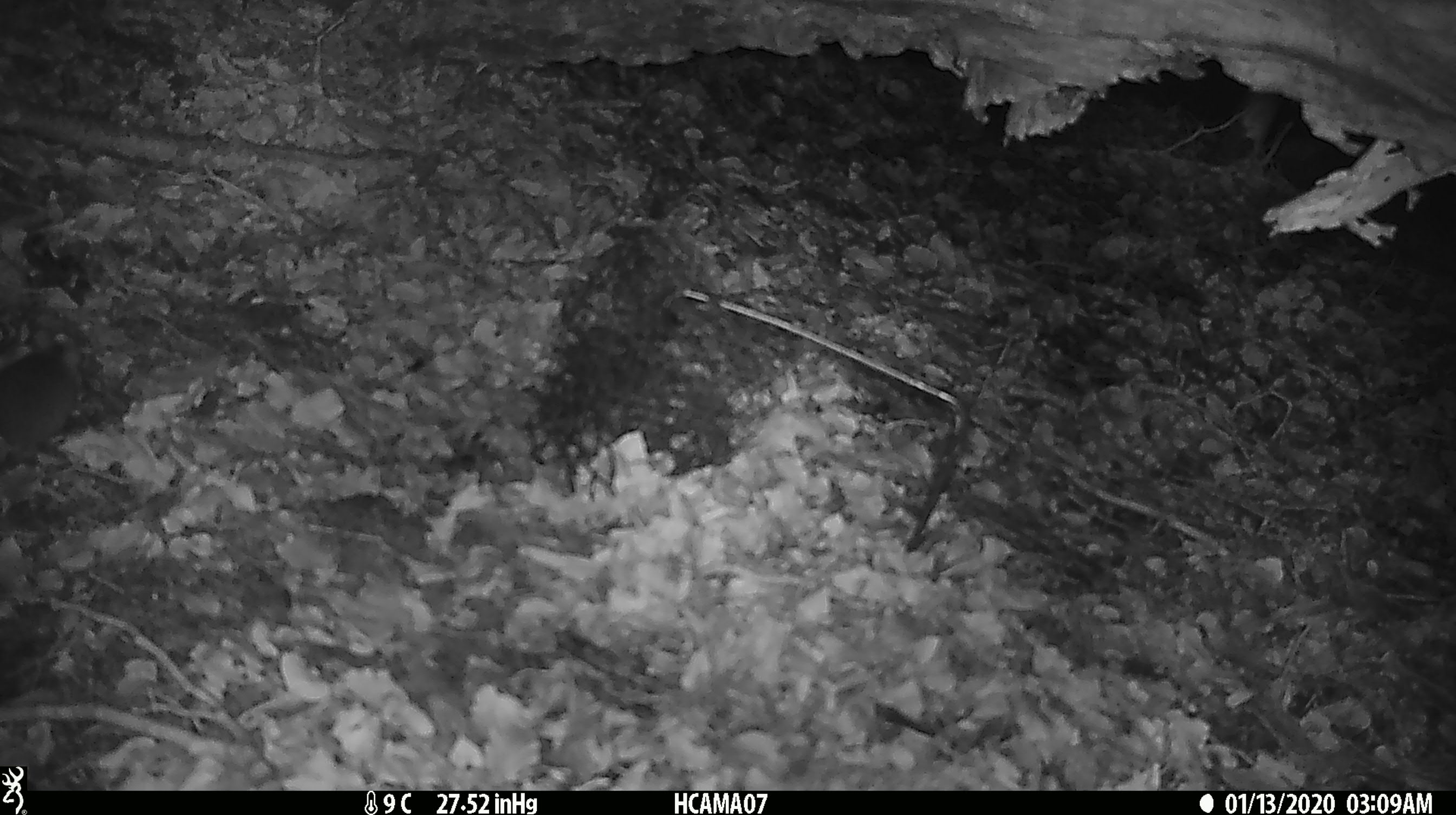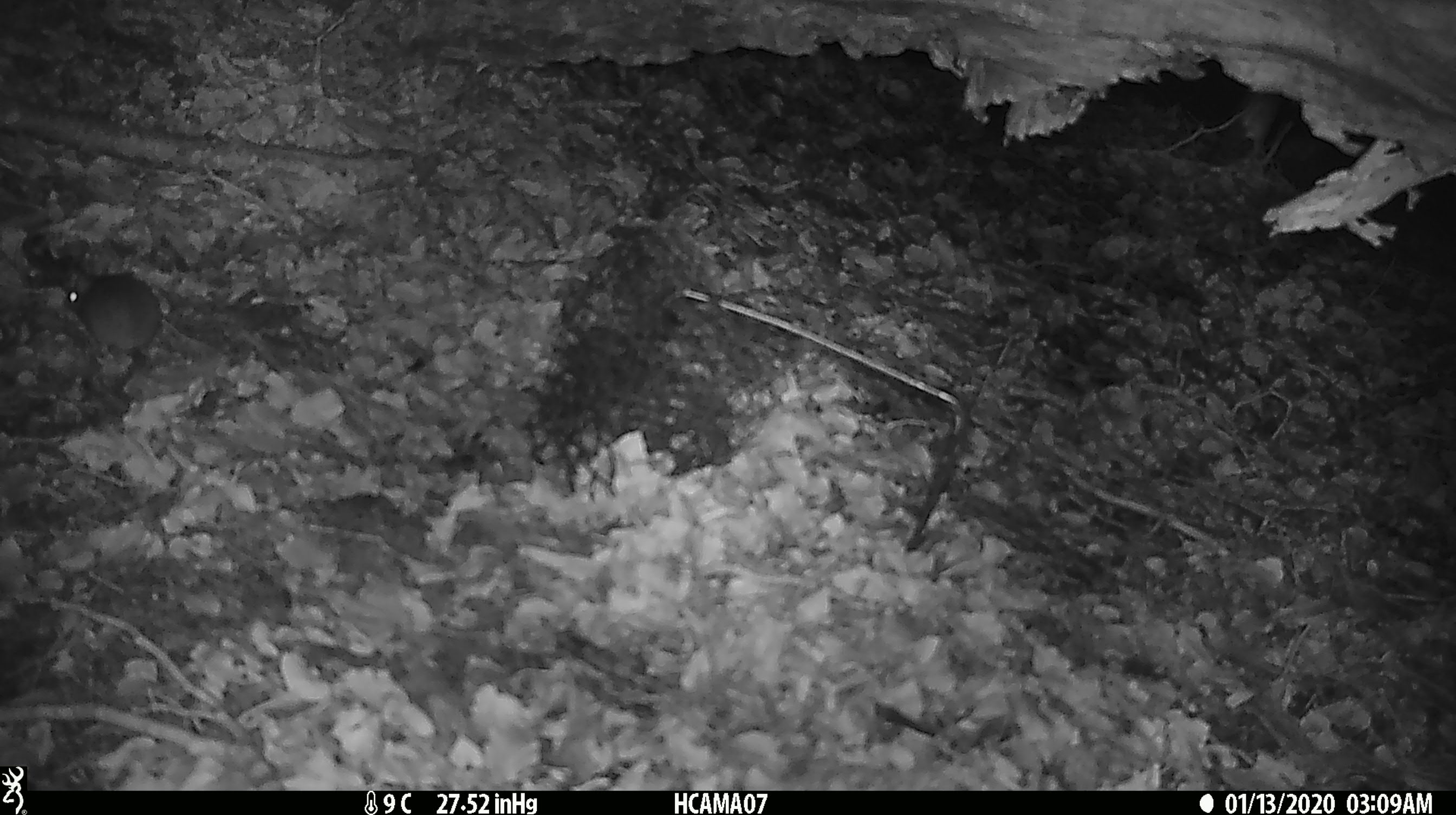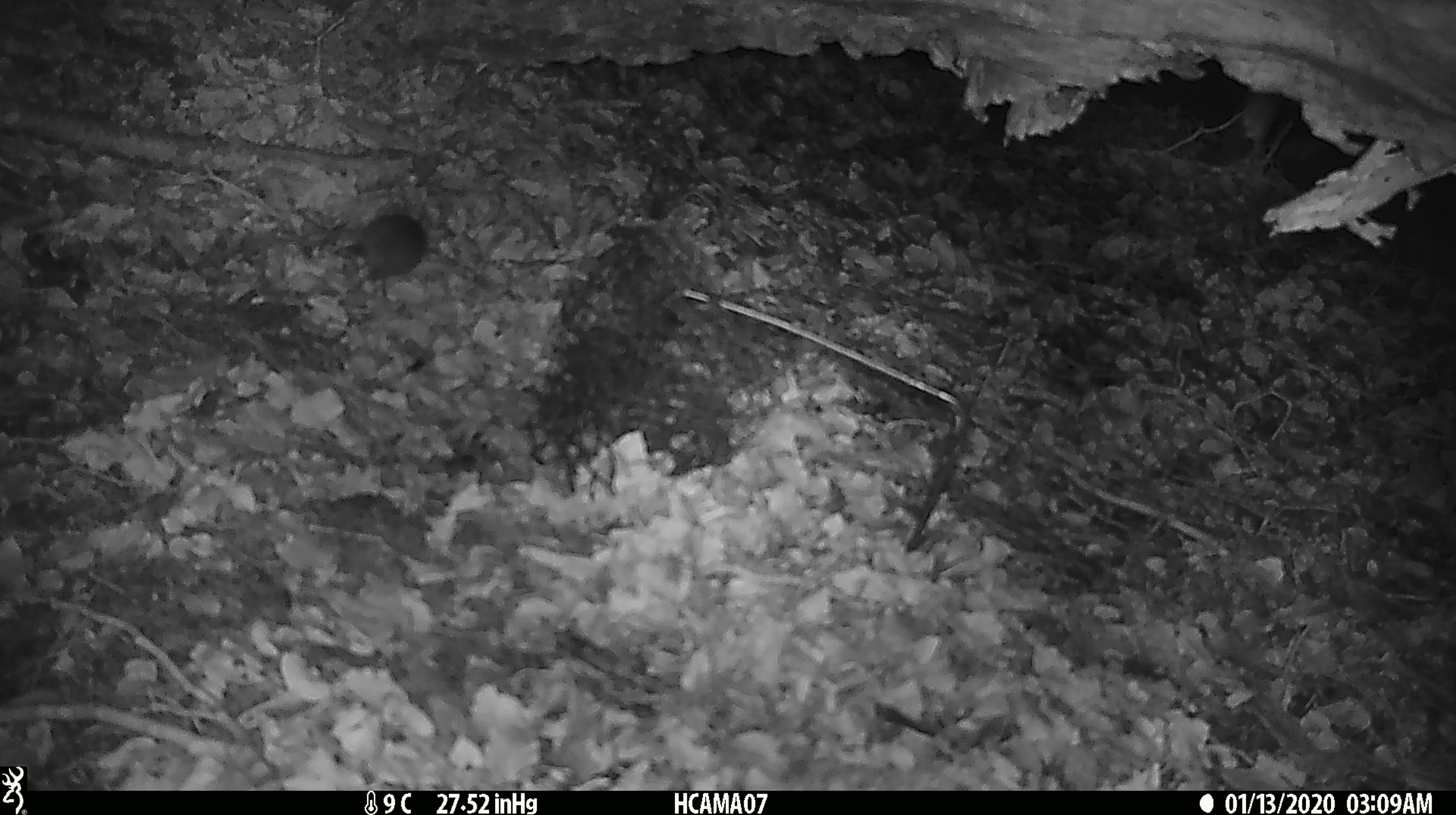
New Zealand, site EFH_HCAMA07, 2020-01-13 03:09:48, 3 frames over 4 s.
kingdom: Animalia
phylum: Chordata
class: Mammalia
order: Rodentia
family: Muridae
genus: Mus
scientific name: Mus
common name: mouse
Mouse (Mus).